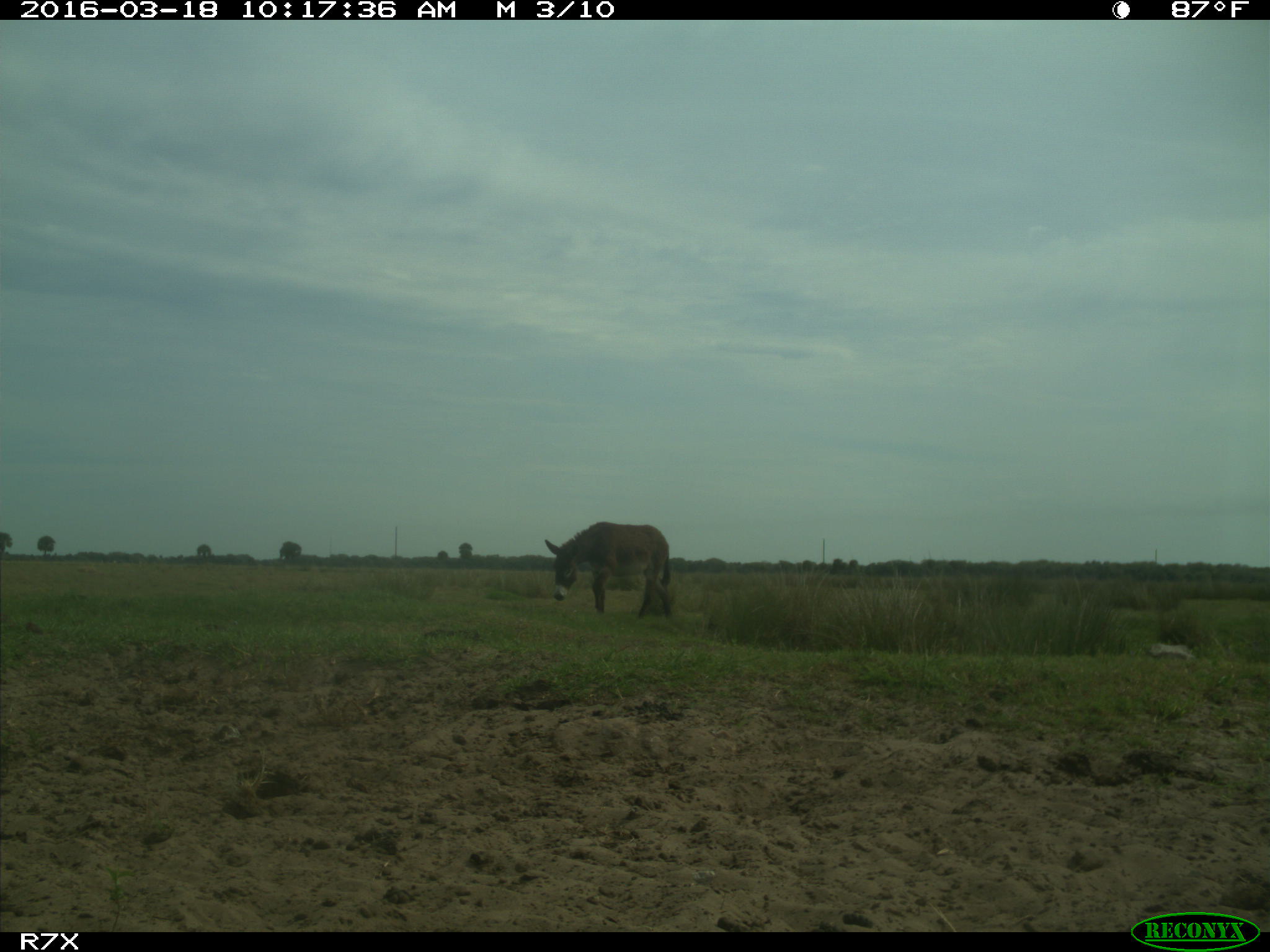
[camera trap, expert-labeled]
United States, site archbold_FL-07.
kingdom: Animalia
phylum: Chordata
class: Mammalia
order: Perissodactyla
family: Equidae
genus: Equus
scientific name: Equus africanus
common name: african wild ass